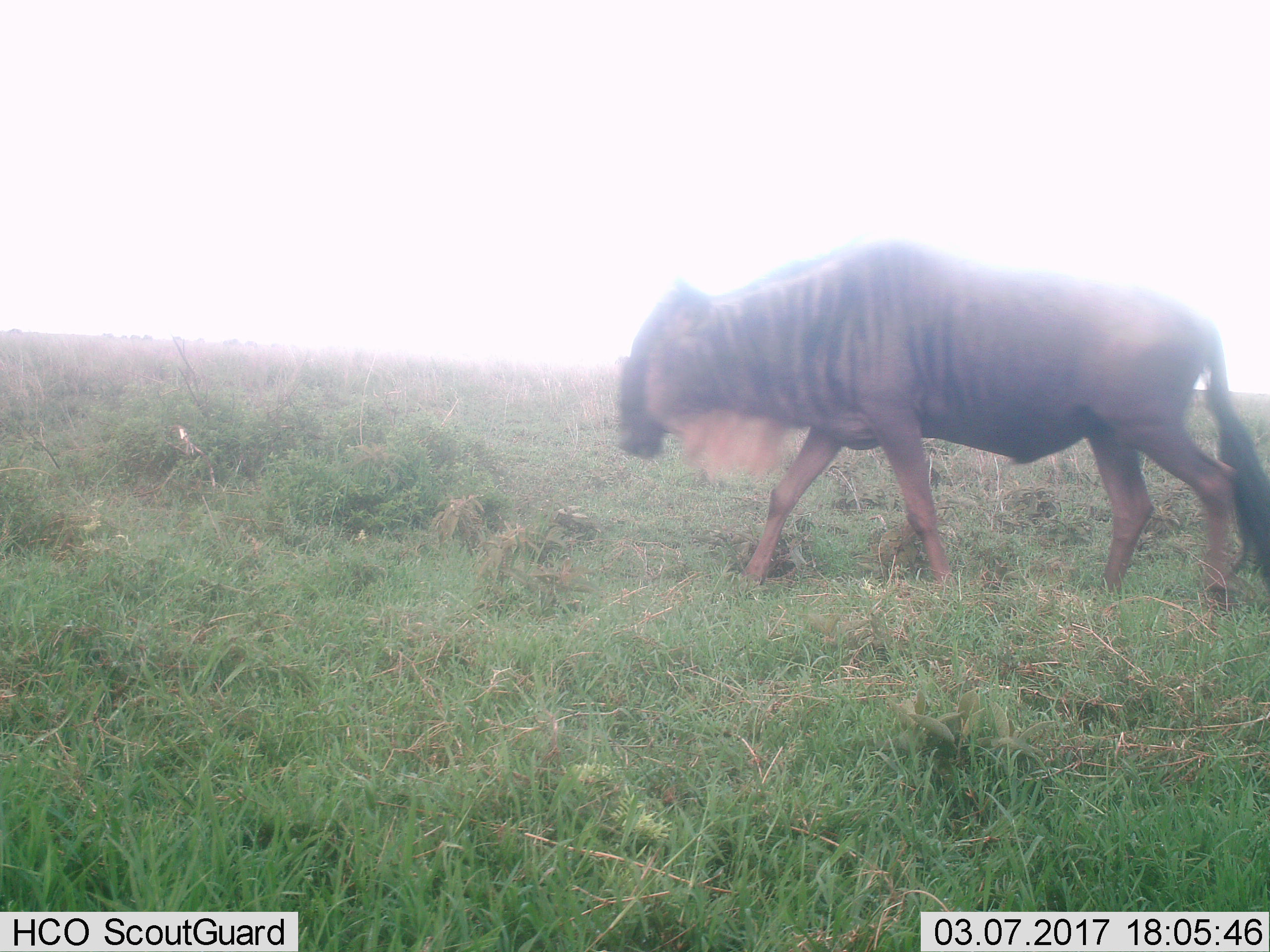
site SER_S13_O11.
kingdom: Animalia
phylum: Chordata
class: Mammalia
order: Artiodactyla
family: Bovidae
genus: Connochaetes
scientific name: Connochaetes taurinus taurinus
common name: blue wildebeest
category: wildebeestblue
Wildebeestblue (blue wildebeest) (Connochaetes taurinus taurinus), count 1. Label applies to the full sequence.